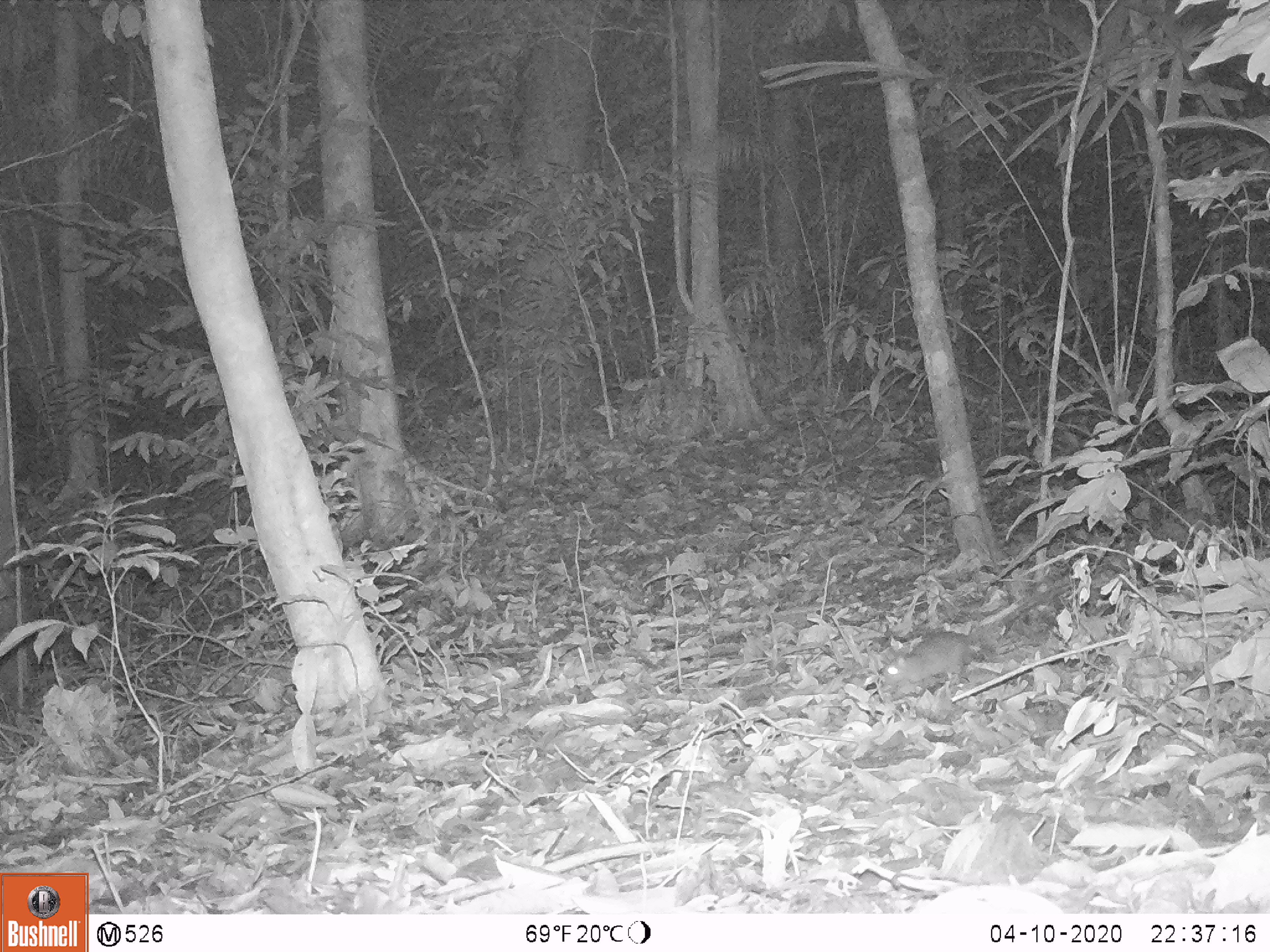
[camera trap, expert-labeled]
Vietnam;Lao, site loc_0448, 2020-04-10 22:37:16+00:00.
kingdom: Animalia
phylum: Chordata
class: Mammalia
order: Rodentia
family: Muridae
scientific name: Muridae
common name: old-world mice and rats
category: unidentified murid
Unidentified murid (old-world mice and rats) (Muridae). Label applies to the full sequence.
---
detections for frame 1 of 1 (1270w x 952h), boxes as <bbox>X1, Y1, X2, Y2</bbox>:
unidentified murid: <bbox>880, 632, 970, 686</bbox>